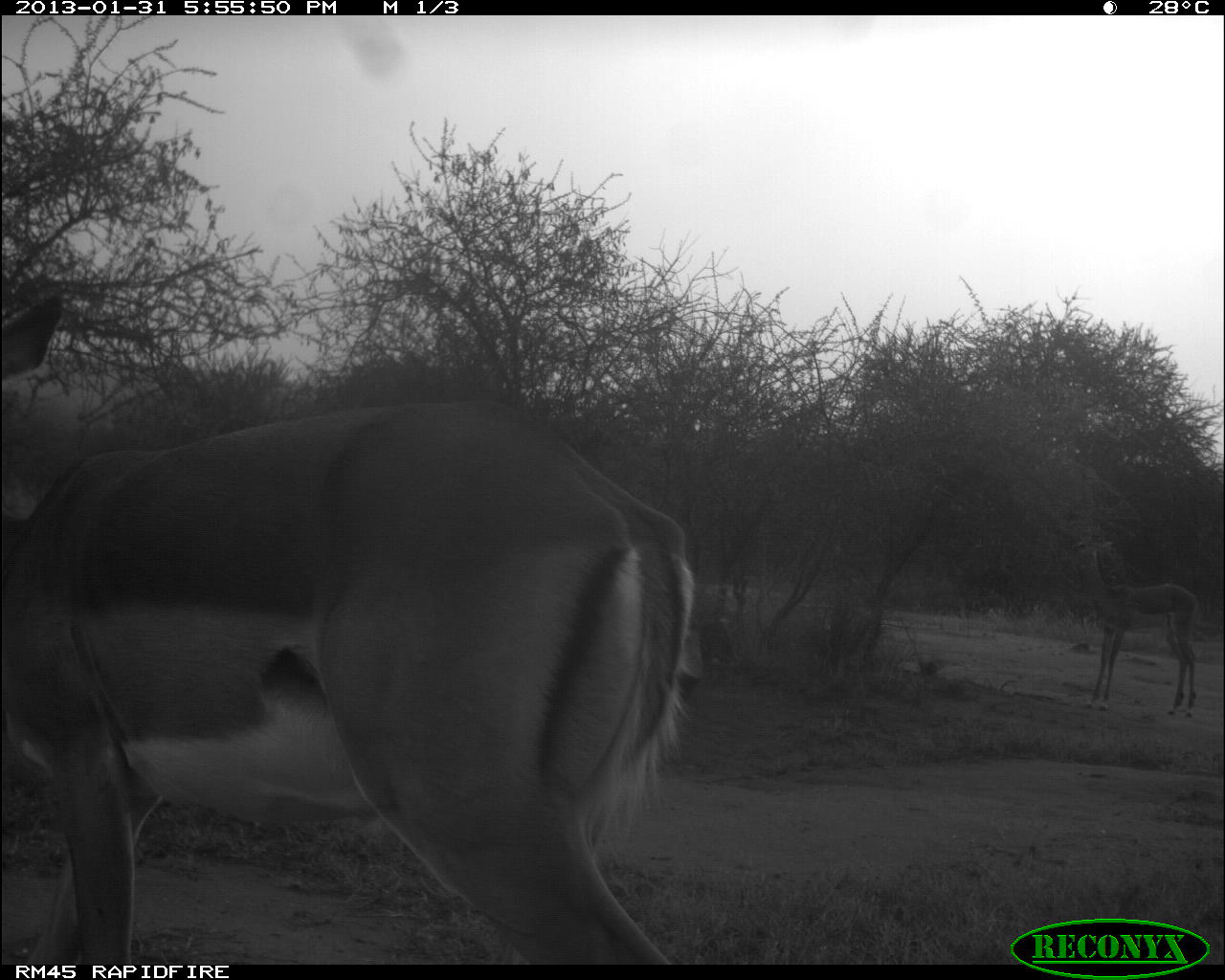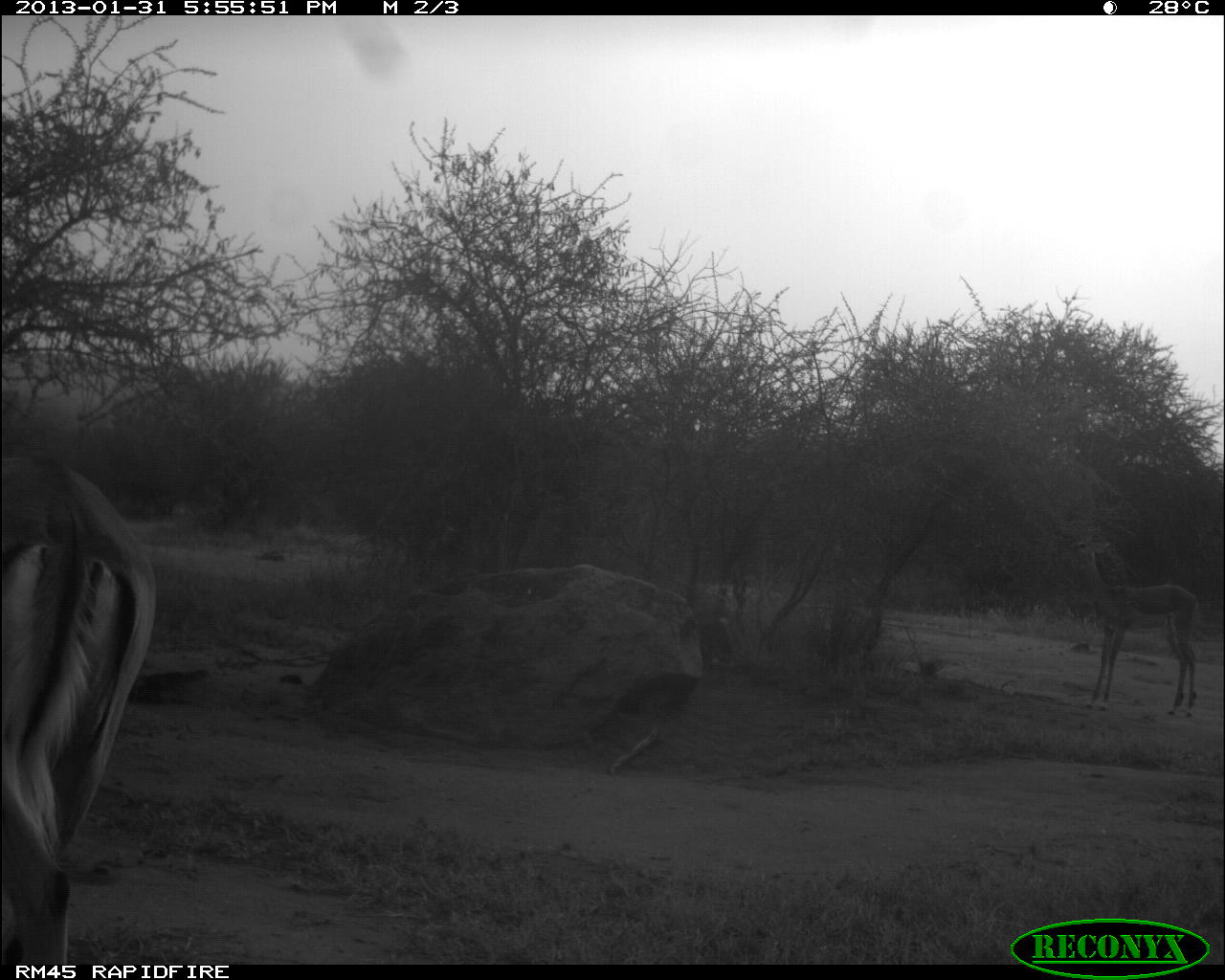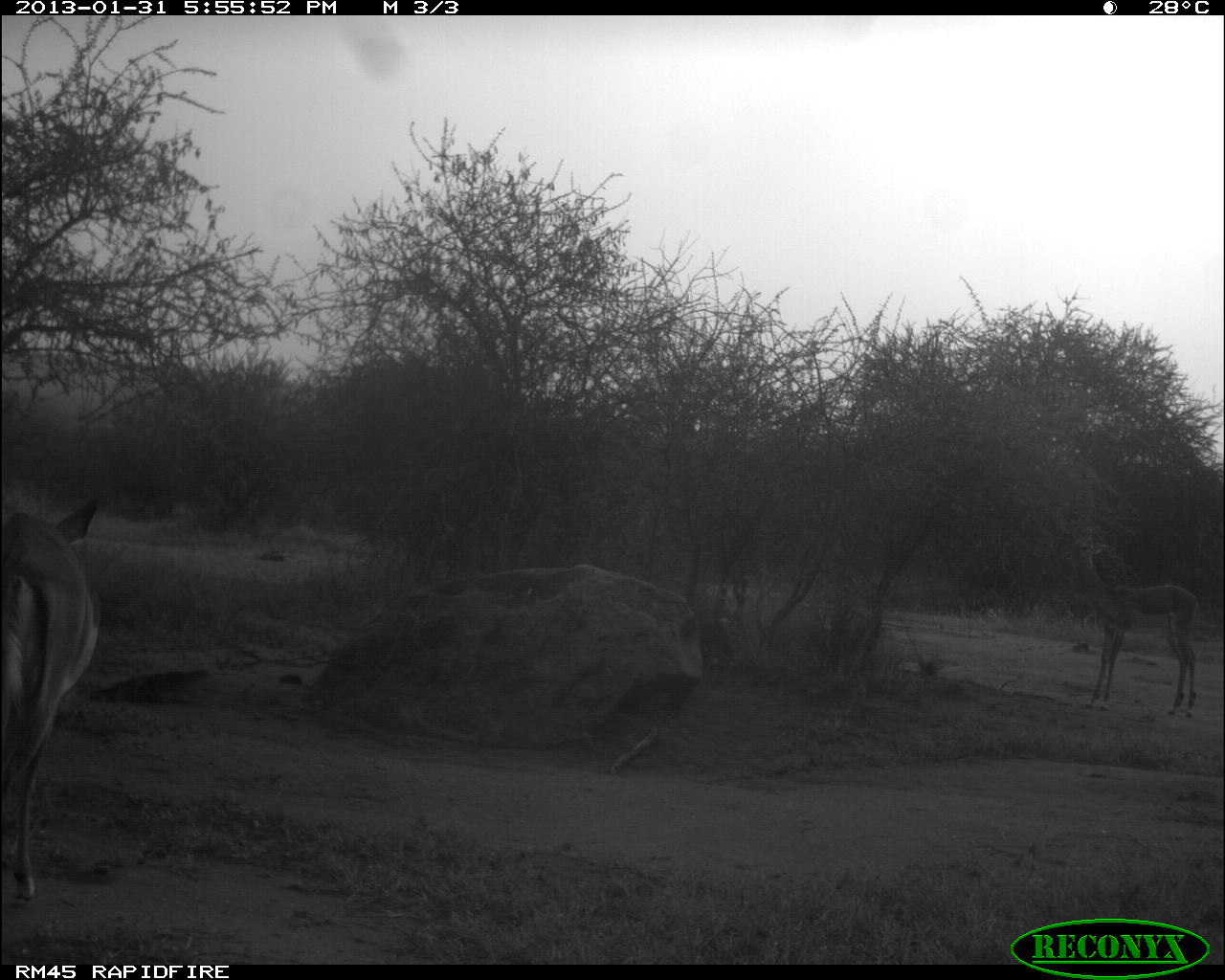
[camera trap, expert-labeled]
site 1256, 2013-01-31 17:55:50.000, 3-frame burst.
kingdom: Animalia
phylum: Chordata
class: Mammalia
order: Artiodactyla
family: Bovidae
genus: Aepyceros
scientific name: Aepyceros melampus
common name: impala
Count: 2.